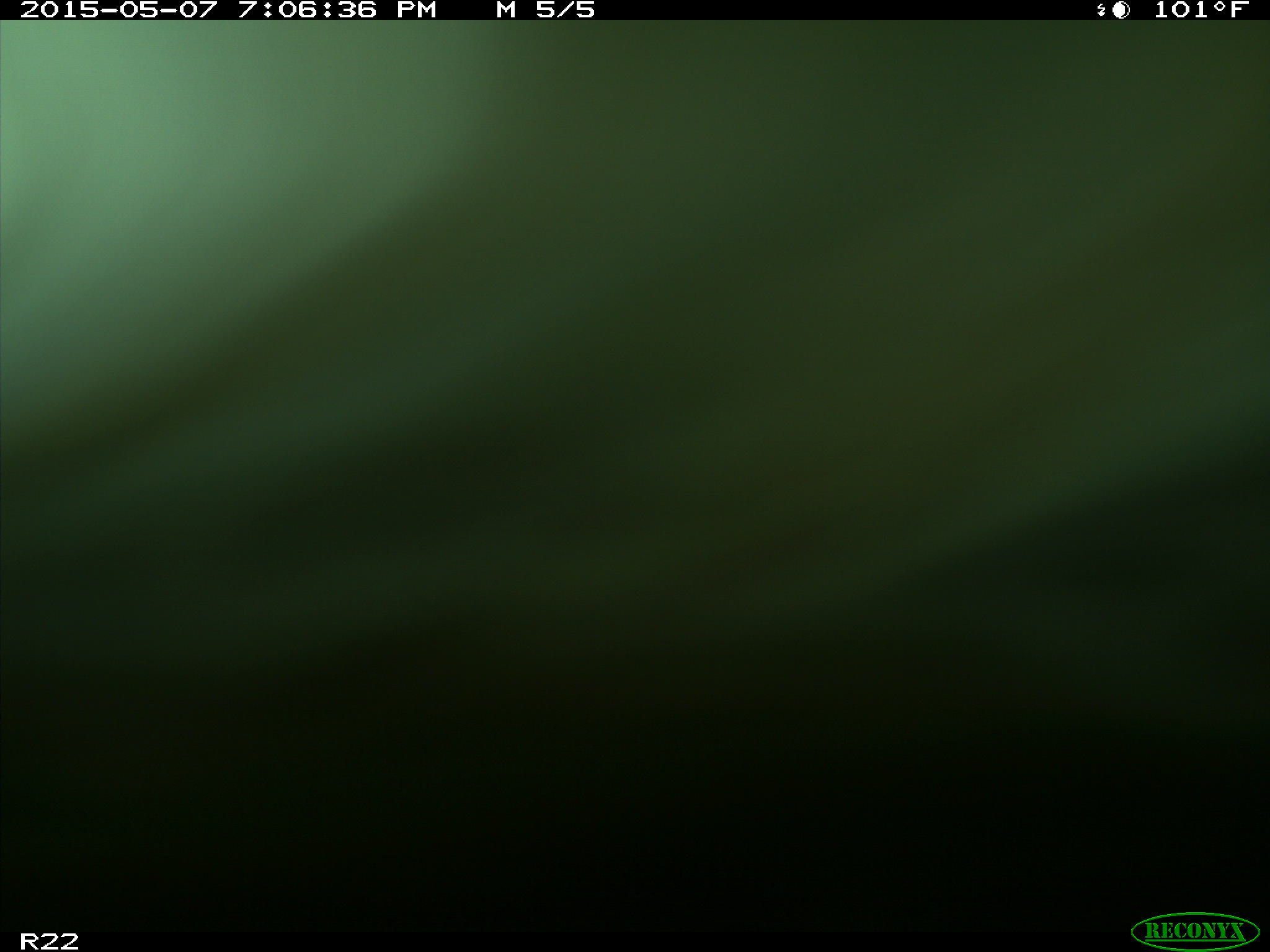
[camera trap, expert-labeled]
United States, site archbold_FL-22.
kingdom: Animalia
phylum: Chordata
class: Mammalia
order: Artiodactyla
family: Bovidae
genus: Bos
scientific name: Bos taurus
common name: domestic cow